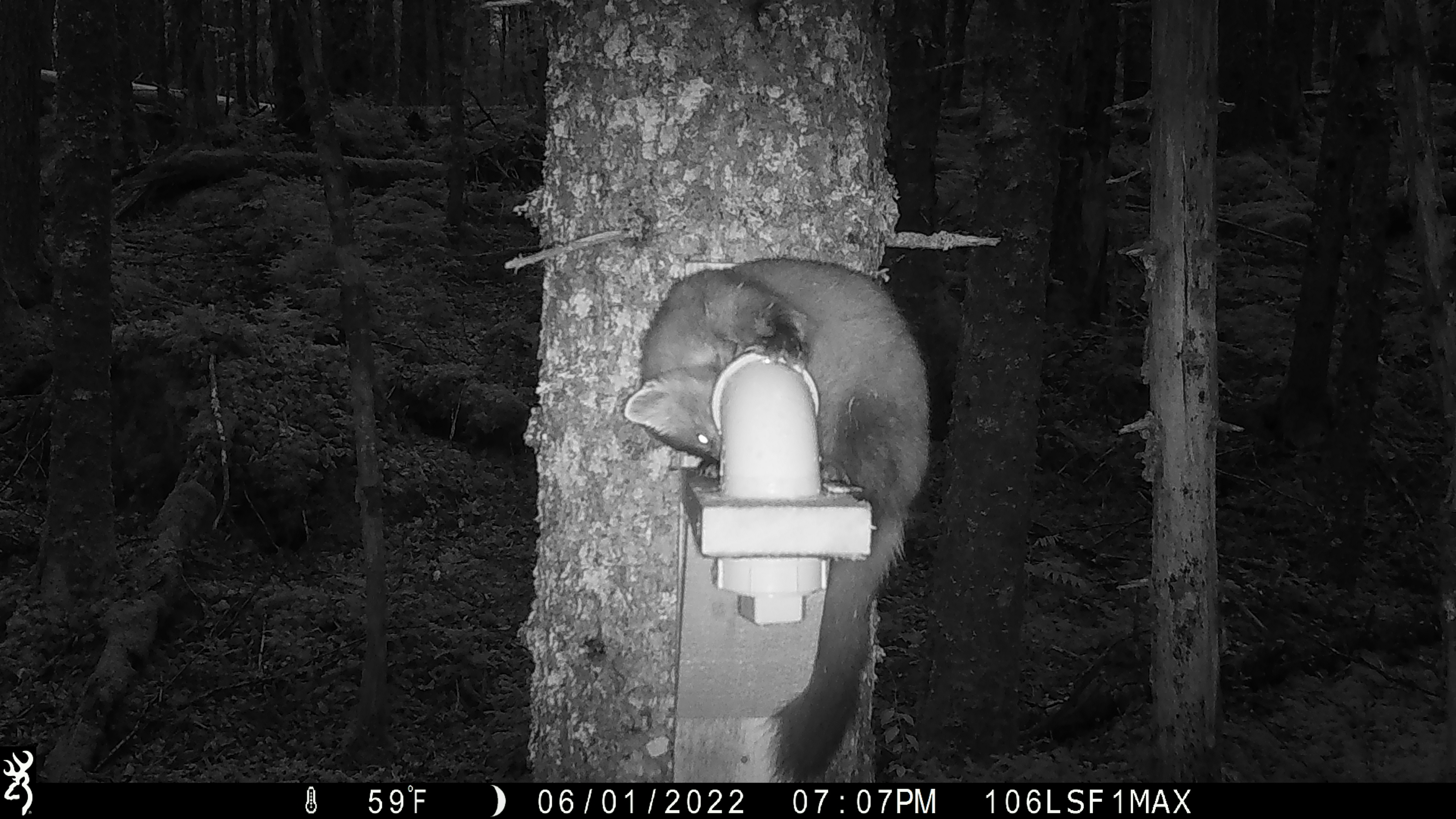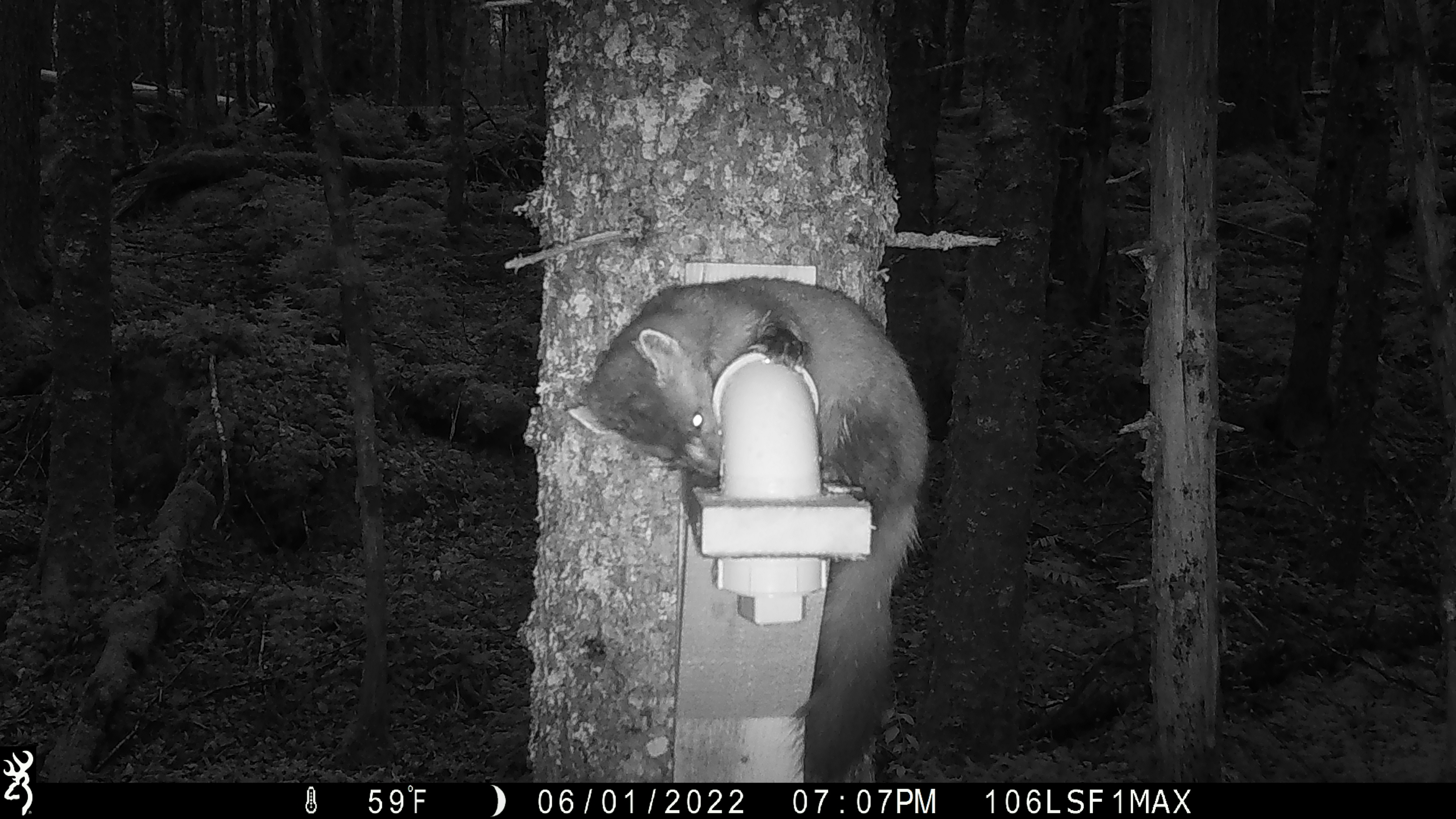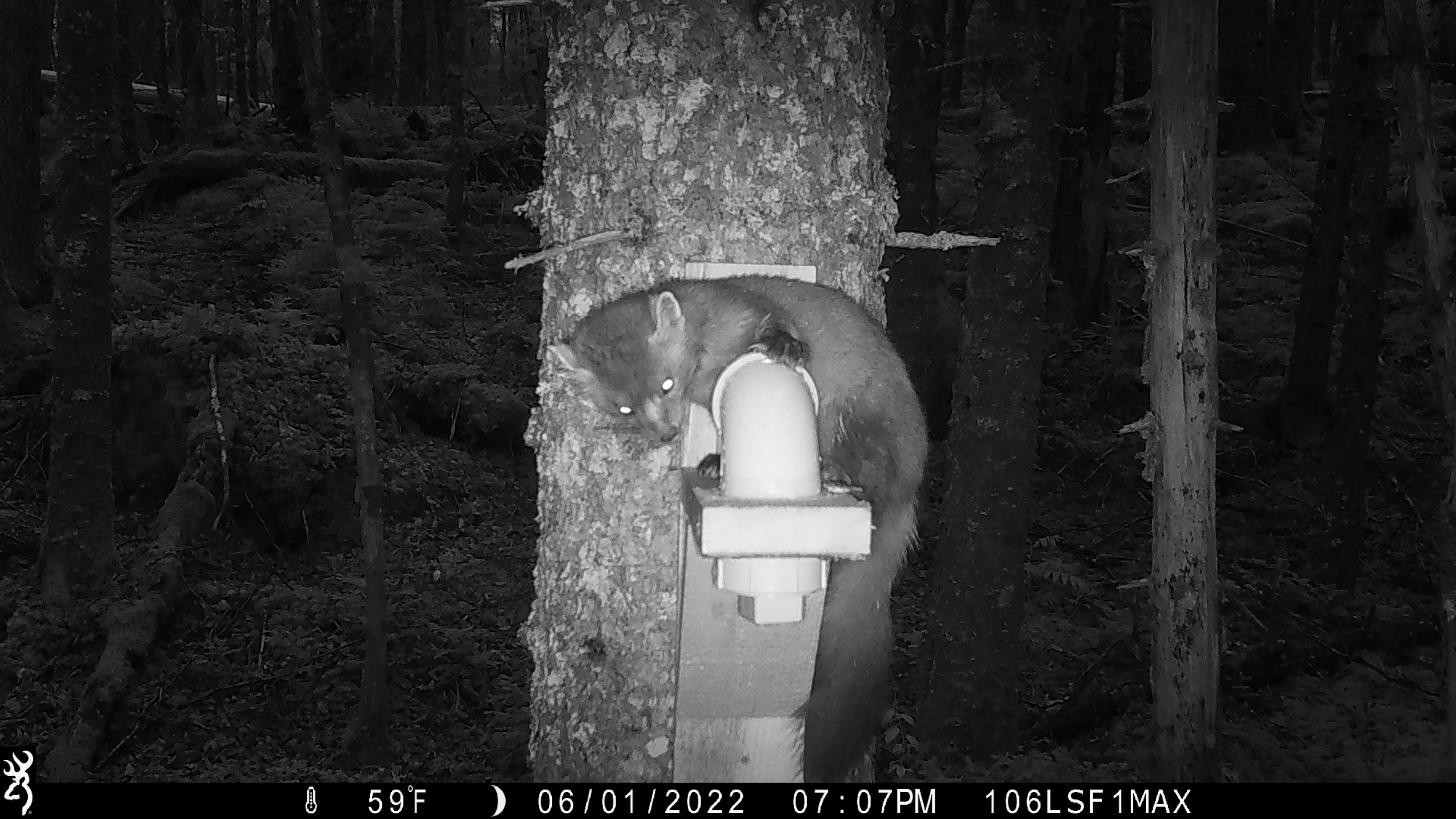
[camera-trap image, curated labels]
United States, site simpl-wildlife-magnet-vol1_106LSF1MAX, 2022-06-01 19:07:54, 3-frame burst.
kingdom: Animalia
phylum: Chordata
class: Mammalia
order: Carnivora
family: Mustelidae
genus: Martes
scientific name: Martes americana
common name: american marten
American marten (Martes americana).